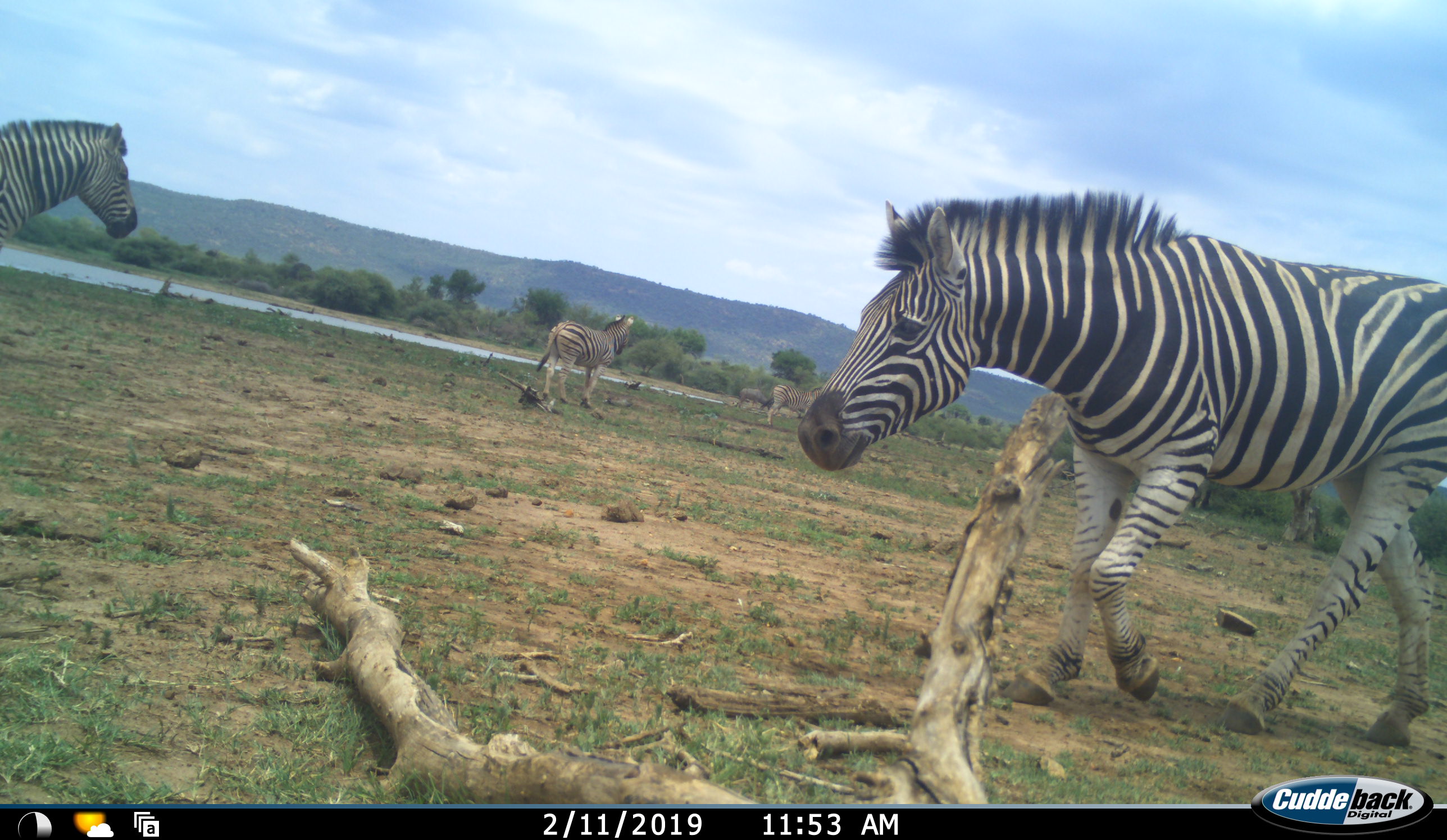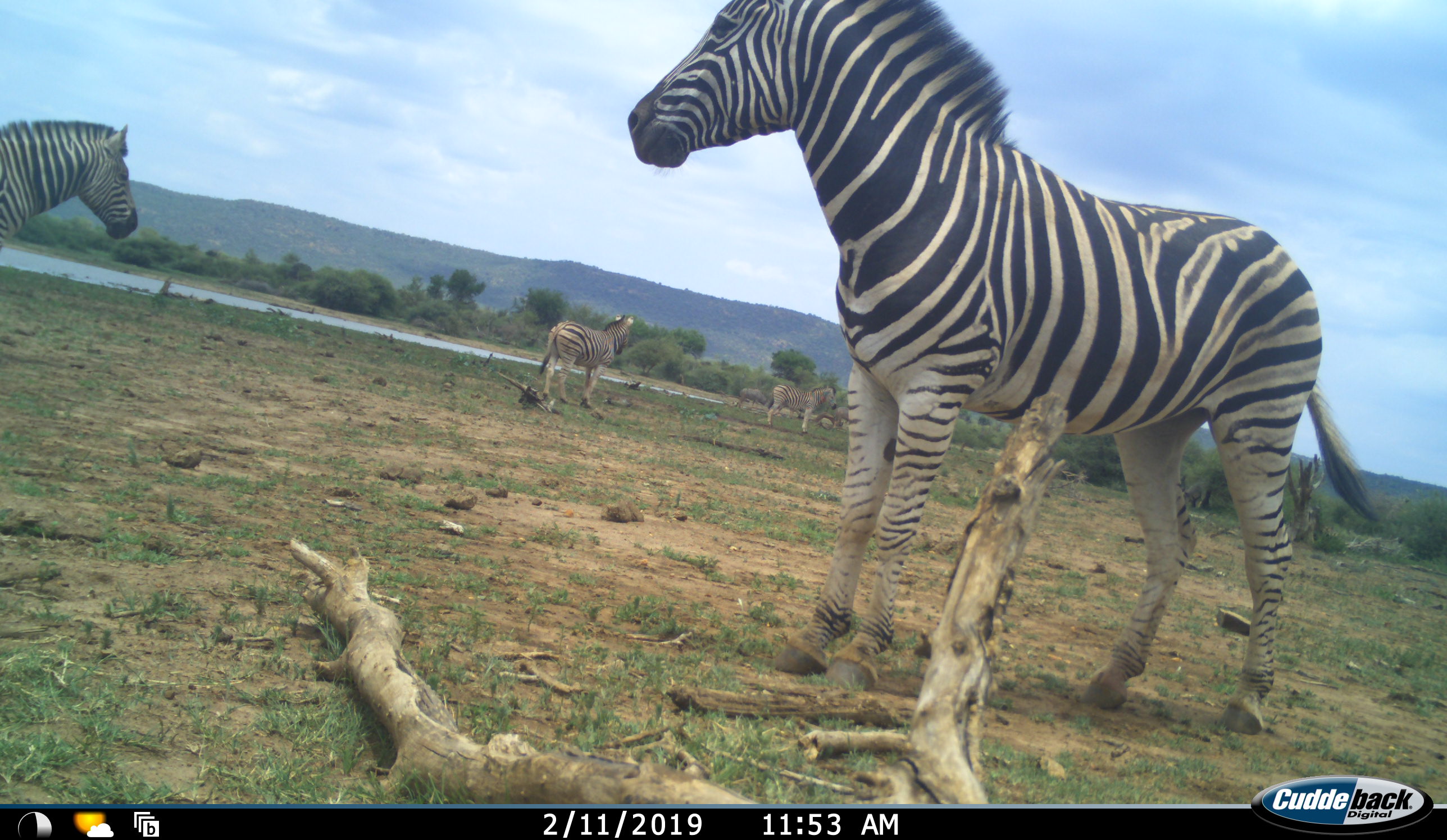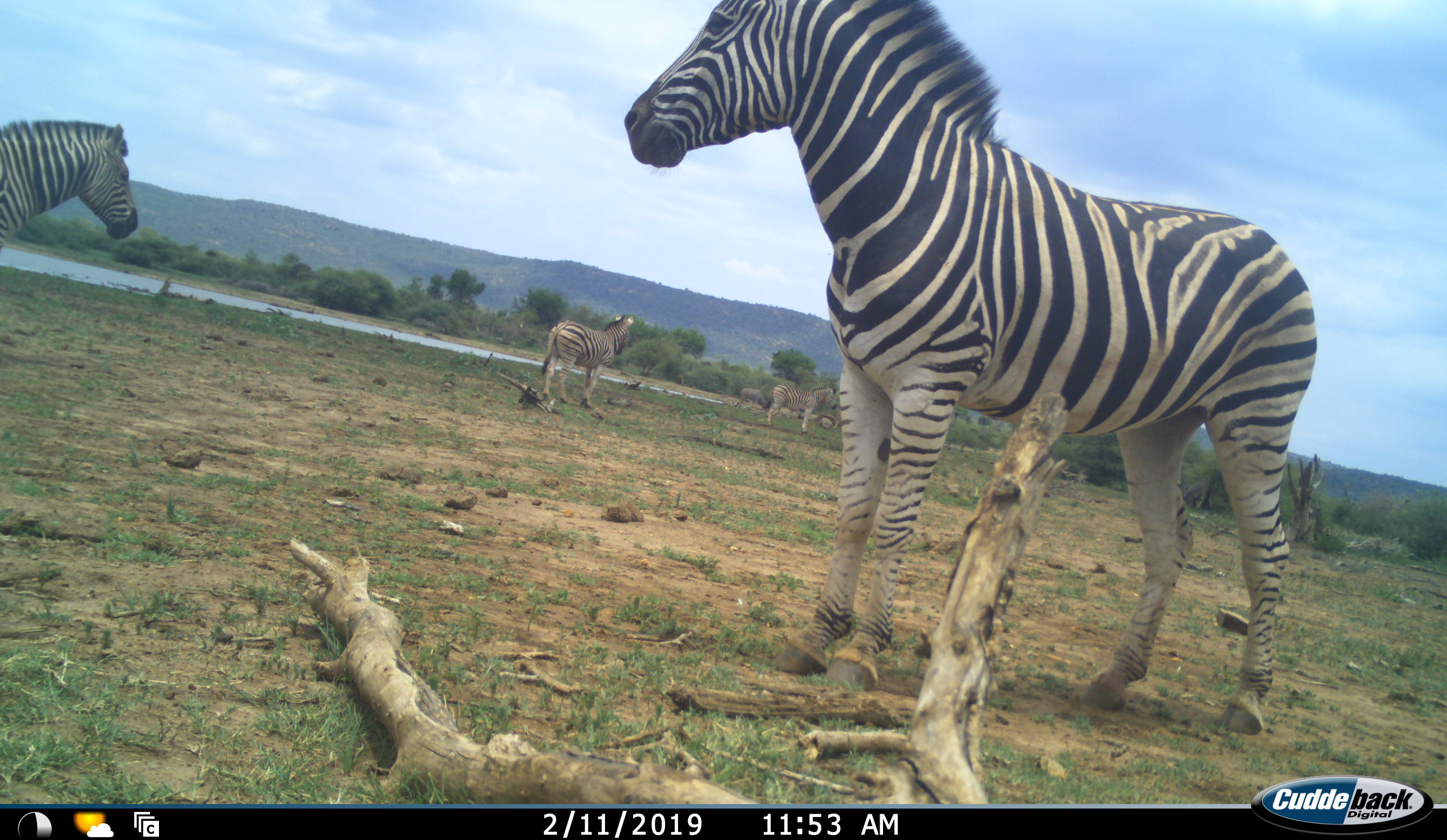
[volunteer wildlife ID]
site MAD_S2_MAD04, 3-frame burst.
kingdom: Animalia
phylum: Chordata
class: Mammalia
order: Perissodactyla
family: Equidae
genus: Equus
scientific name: Equus quagga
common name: plains zebra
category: zebraplains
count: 4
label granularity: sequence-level